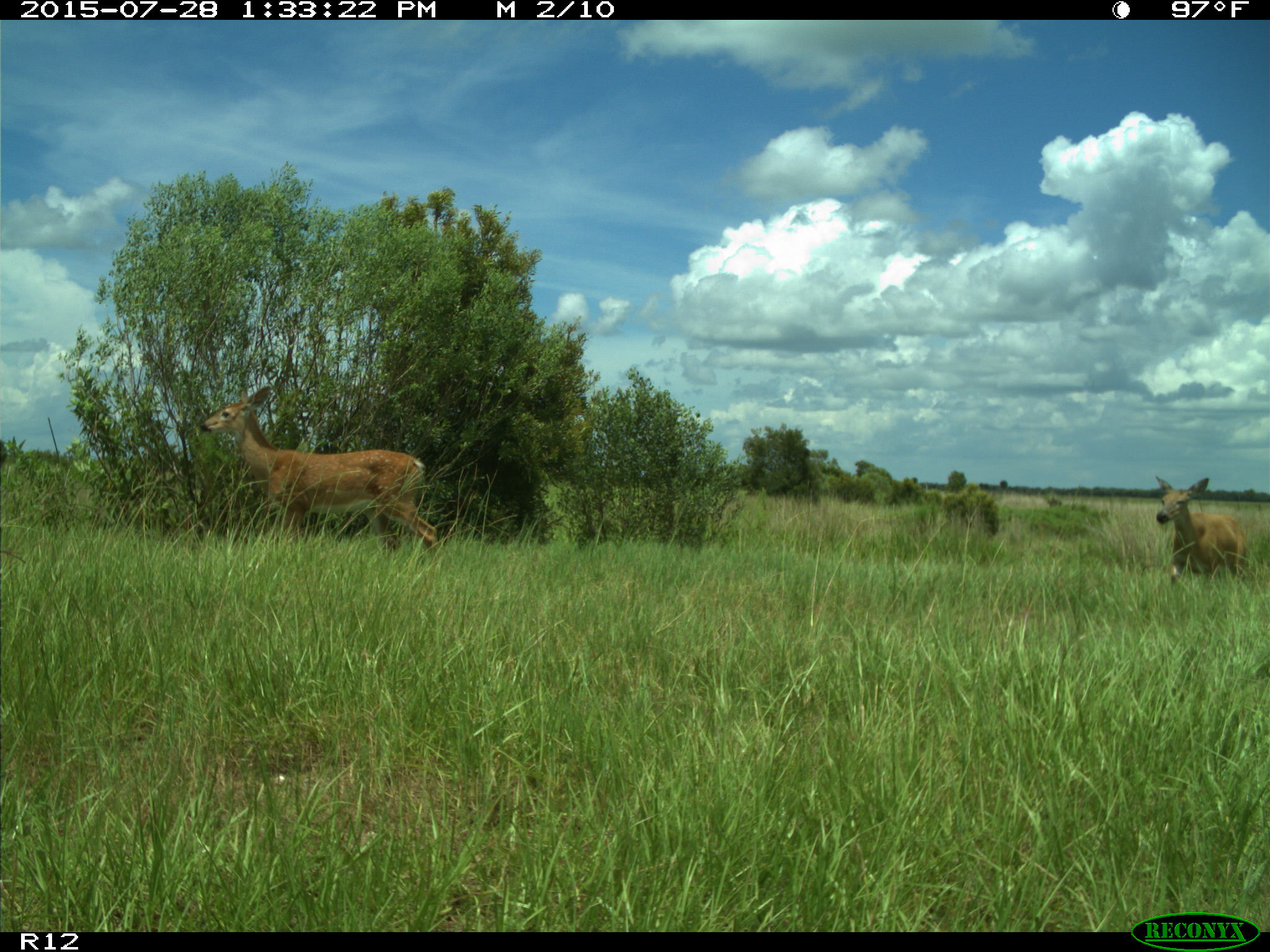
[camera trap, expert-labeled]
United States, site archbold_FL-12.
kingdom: Animalia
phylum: Chordata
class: Mammalia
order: Artiodactyla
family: Cervidae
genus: Odocoileus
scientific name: Odocoileus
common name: deer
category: unidentified deer